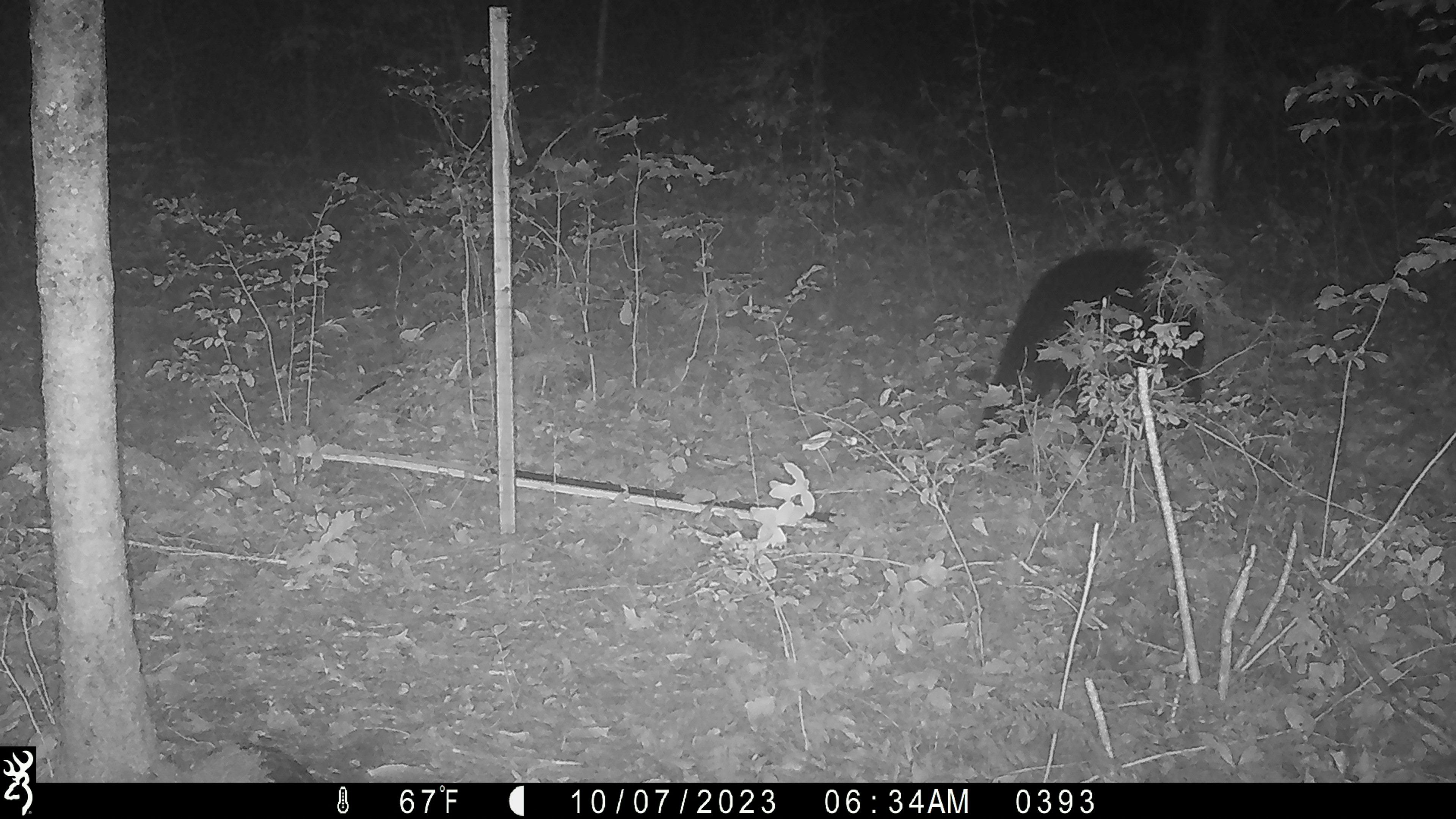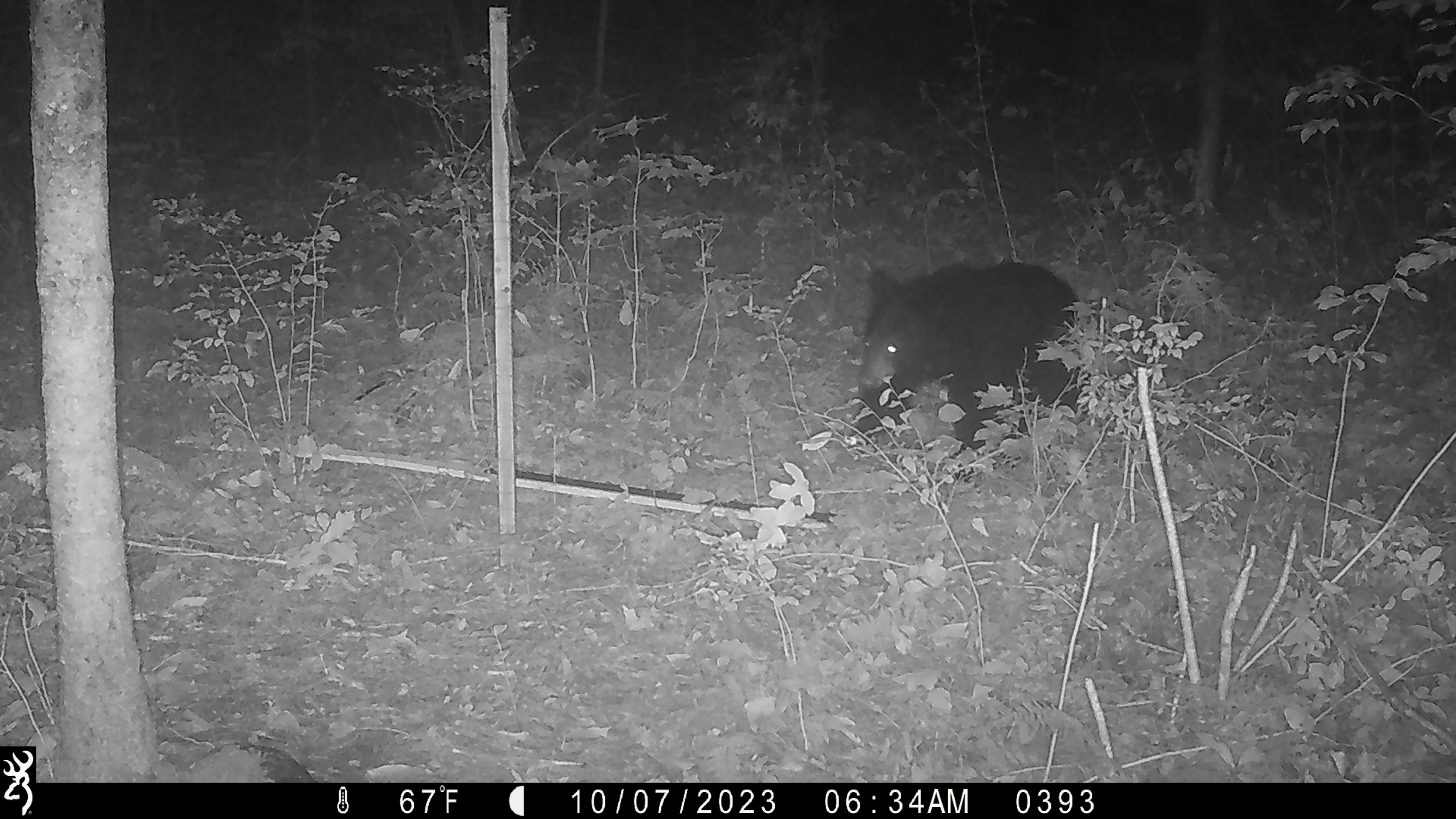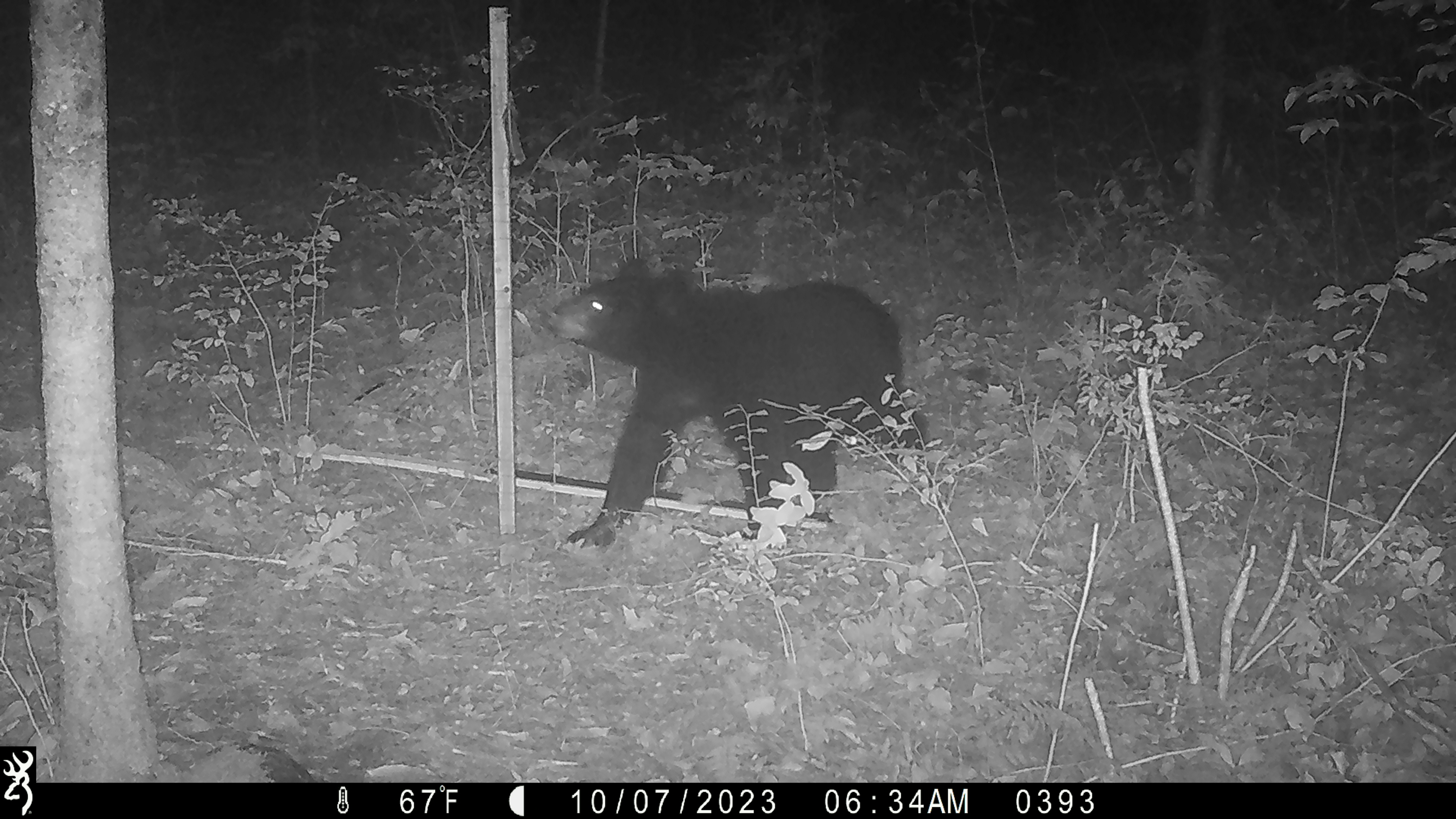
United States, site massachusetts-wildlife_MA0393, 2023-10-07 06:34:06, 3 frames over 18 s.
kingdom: Animalia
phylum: Chordata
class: Mammalia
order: Carnivora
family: Ursidae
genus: Ursus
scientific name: Ursus americanus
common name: black bear